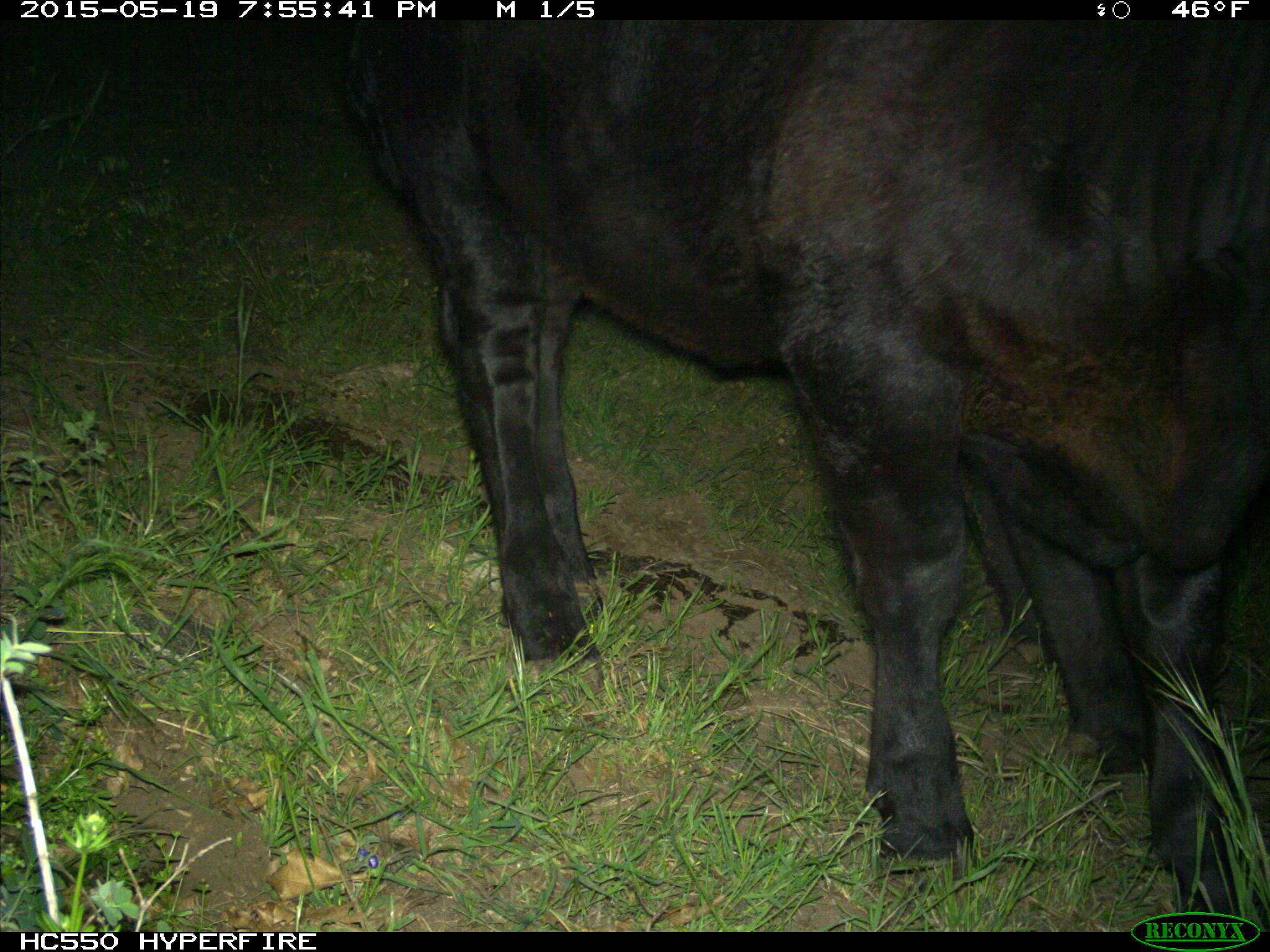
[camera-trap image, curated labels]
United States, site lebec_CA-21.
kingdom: Animalia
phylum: Chordata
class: Mammalia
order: Artiodactyla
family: Bovidae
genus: Bos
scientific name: Bos taurus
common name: domestic cow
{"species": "Bos taurus (domestic cow)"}